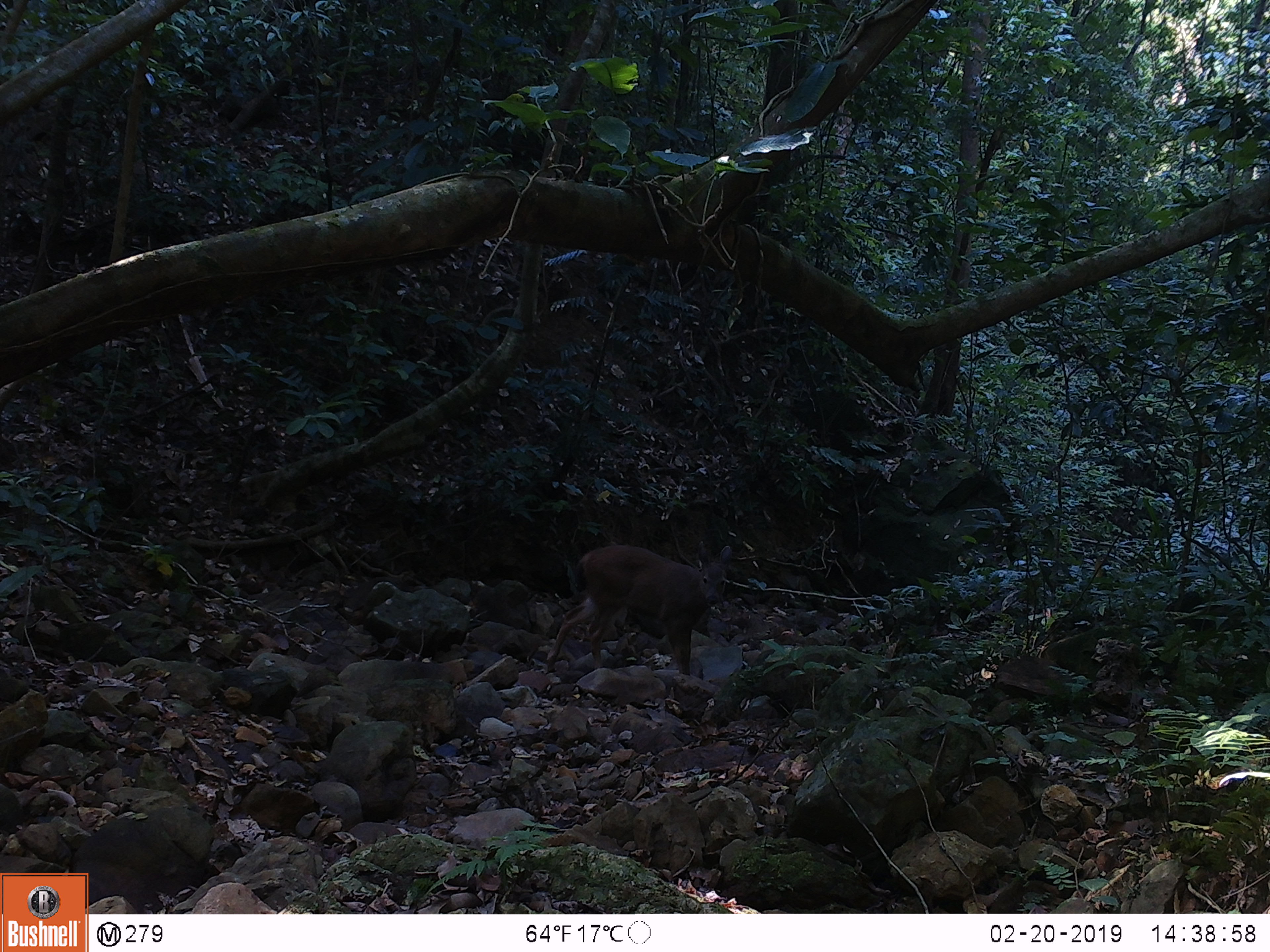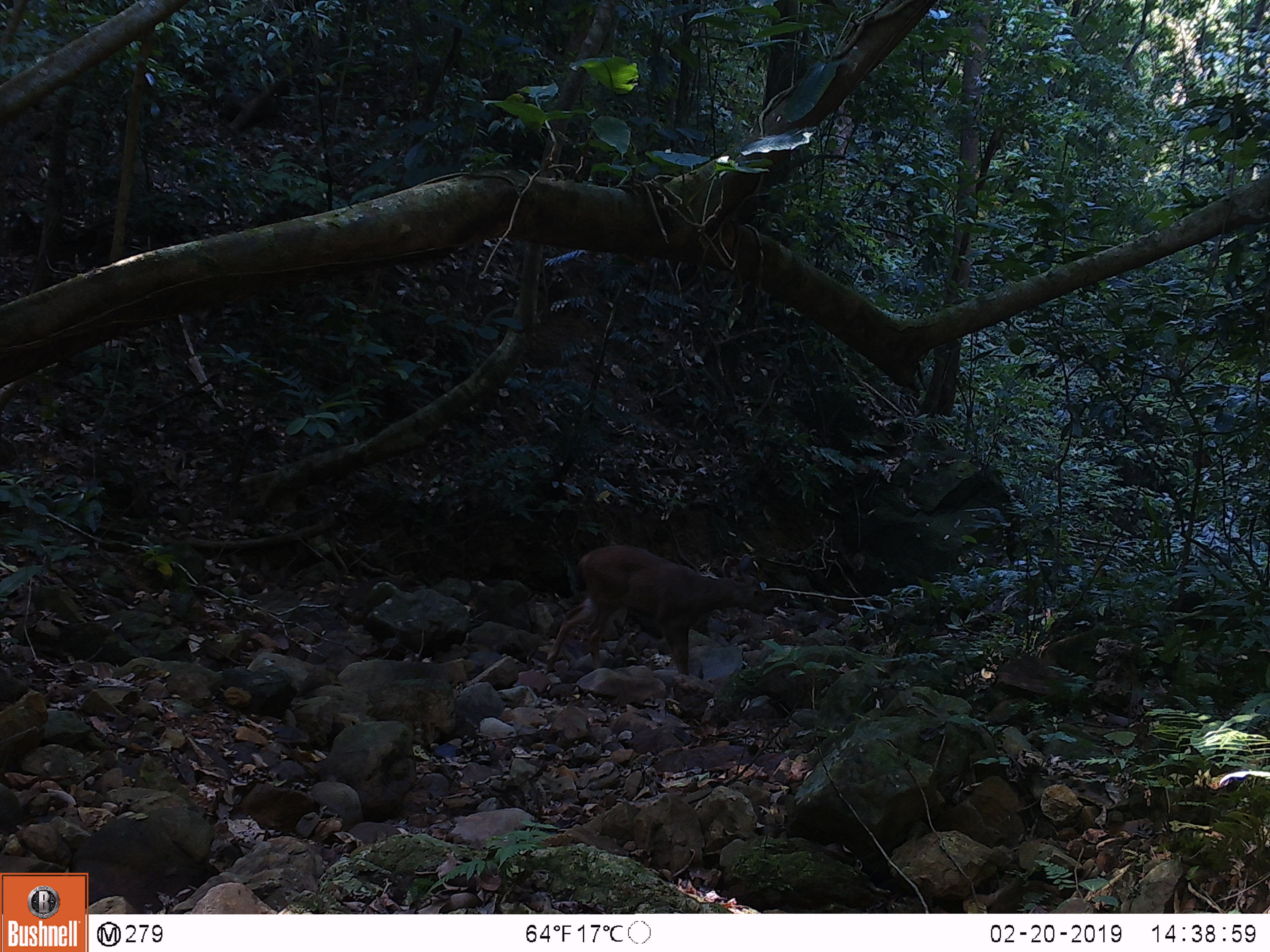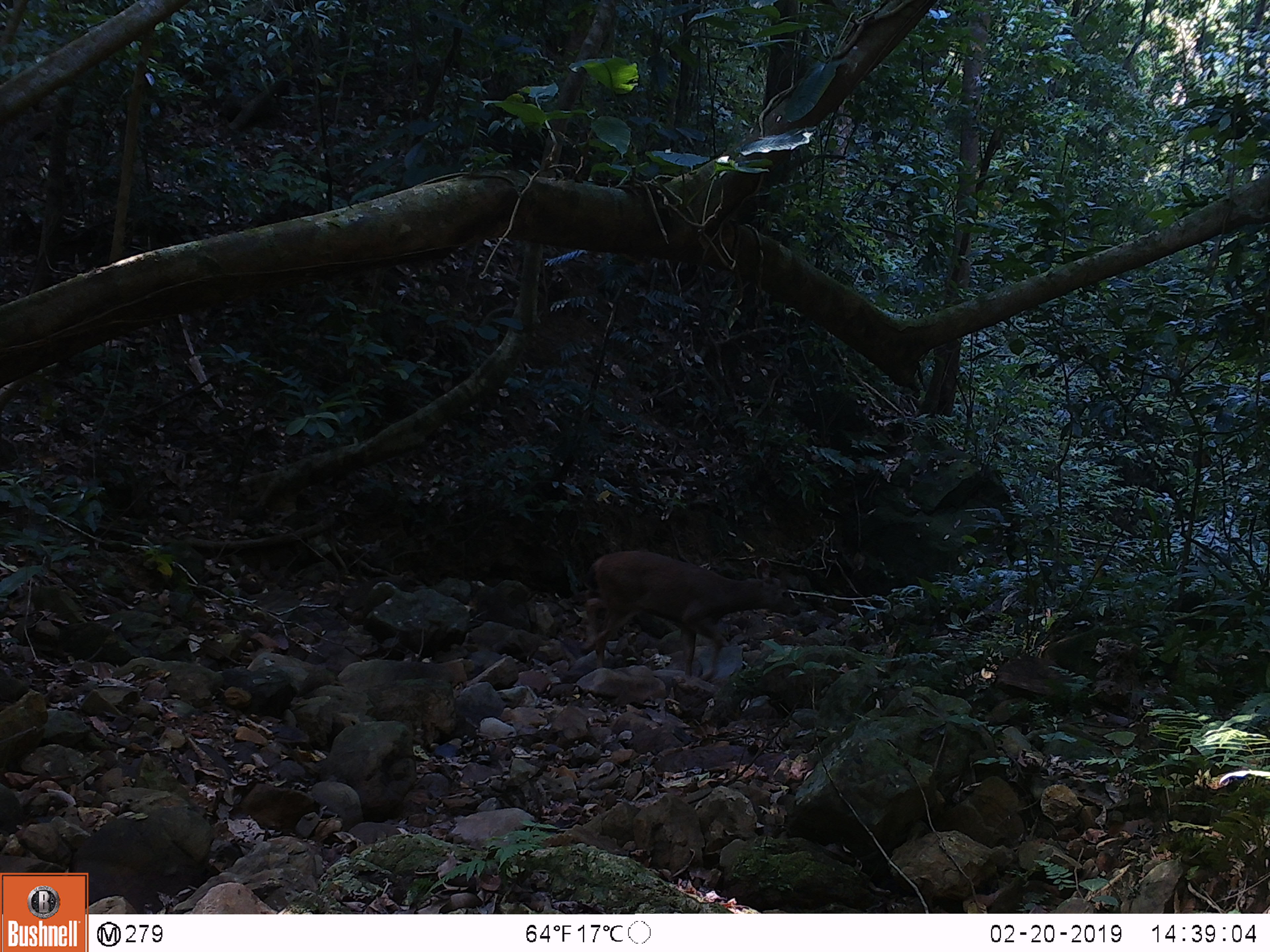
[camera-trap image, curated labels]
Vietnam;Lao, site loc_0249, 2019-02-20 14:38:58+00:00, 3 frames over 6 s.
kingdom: Animalia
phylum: Chordata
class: Mammalia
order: Artiodactyla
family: Cervidae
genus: Rusa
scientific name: Rusa unicolor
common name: sambar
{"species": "sambar (Rusa unicolor)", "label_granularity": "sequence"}